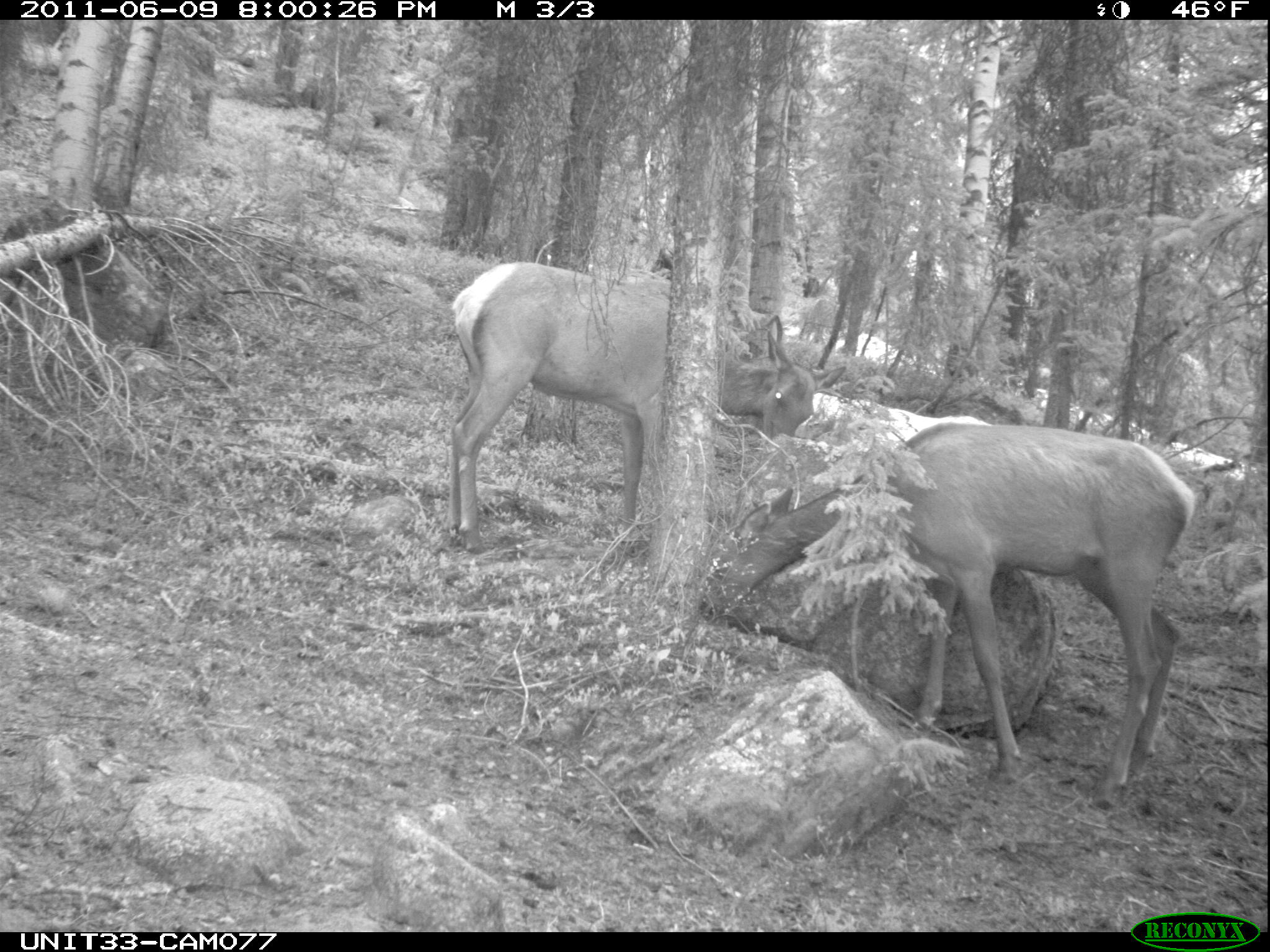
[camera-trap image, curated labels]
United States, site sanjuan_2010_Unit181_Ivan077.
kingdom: Animalia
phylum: Chordata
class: Mammalia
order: Artiodactyla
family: Cervidae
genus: Cervus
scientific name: Cervus elaphus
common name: red deer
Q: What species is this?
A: Cervus elaphus (red deer).